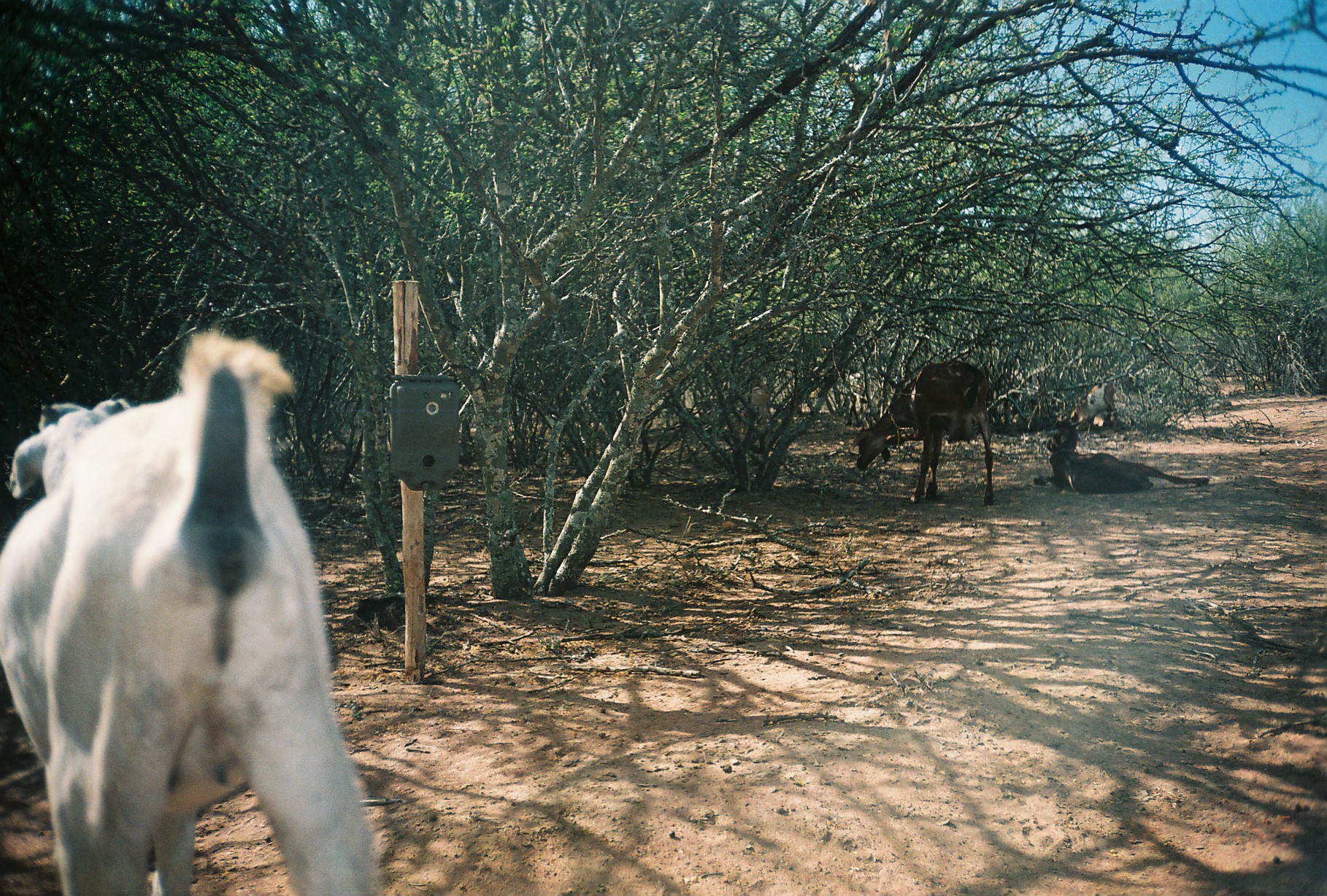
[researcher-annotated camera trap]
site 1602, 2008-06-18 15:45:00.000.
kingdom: Animalia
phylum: Chordata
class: Mammalia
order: Artiodactyla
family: Bovidae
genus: Capra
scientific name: Capra aegagrus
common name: wild goat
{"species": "Capra aegagrus (wild goat)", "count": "4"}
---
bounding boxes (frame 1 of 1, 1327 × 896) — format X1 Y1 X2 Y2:
capra aegagrus: 0 325 382 895; 851 358 994 503; 1033 427 1210 495; 1068 382 1119 428